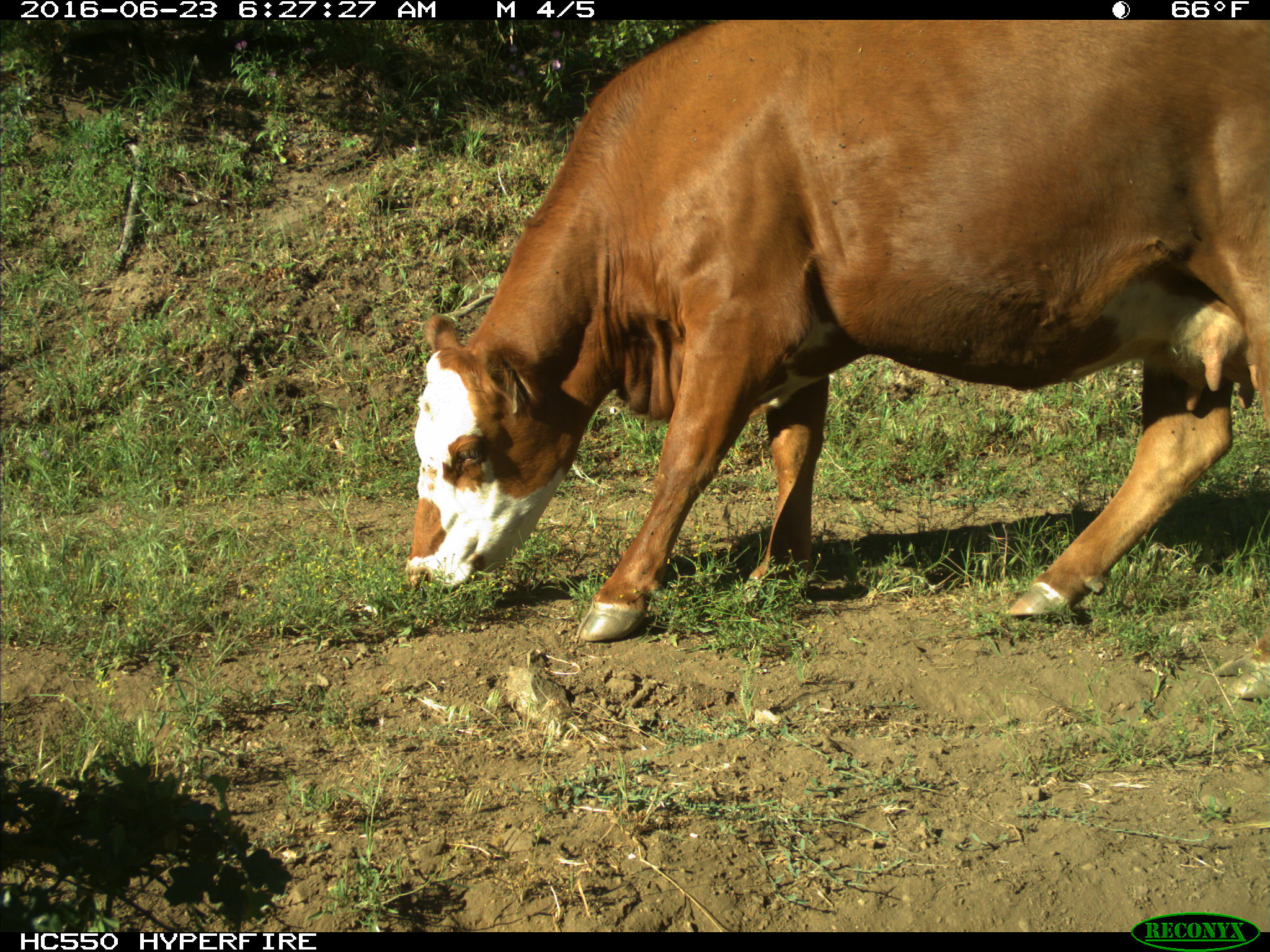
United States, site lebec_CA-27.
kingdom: Animalia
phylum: Chordata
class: Mammalia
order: Artiodactyla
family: Bovidae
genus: Bos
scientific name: Bos taurus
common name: domestic cow